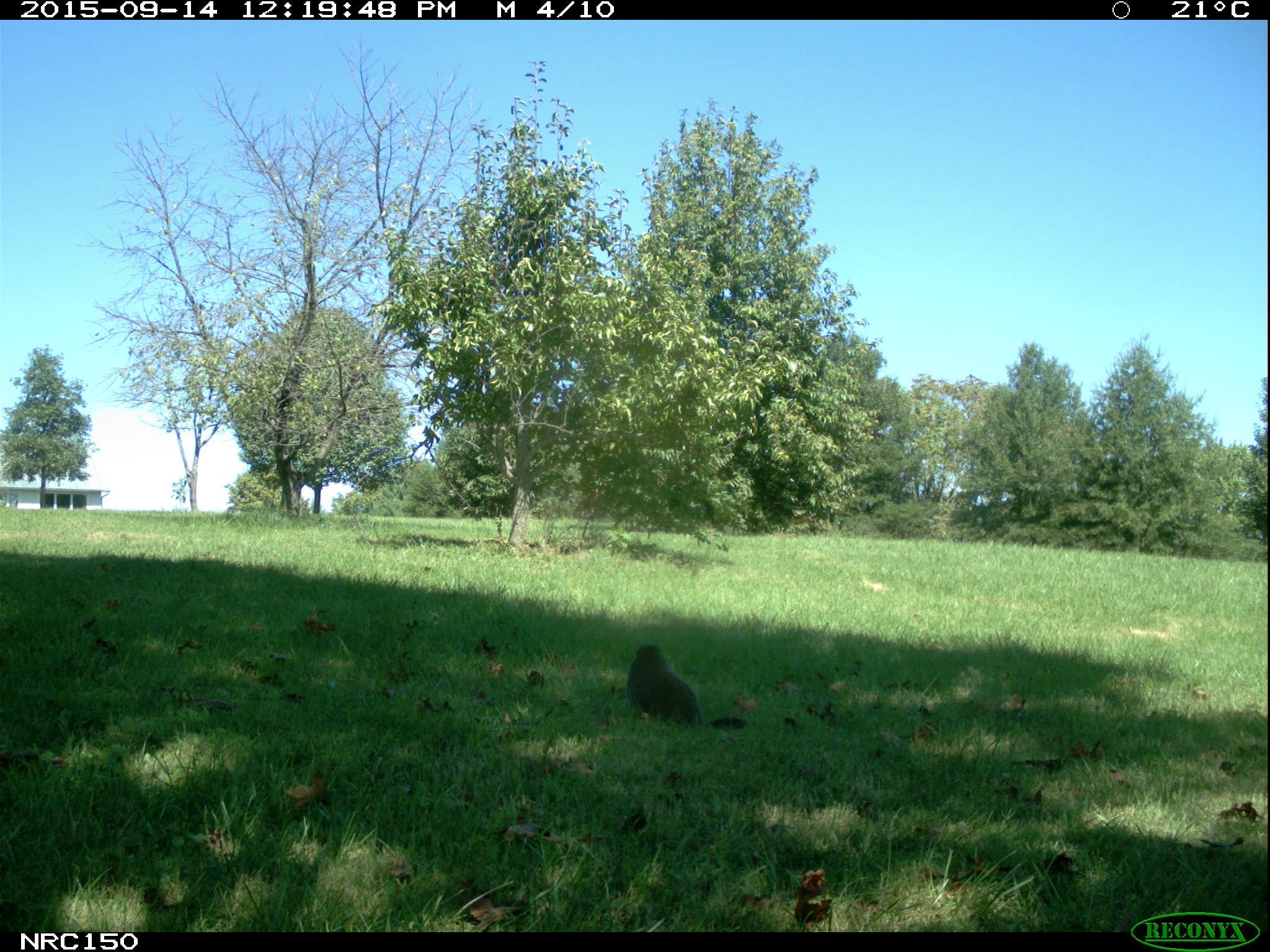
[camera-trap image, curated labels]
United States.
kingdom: Animalia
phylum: Chordata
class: Mammalia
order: Rodentia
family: Sciuridae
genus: Marmota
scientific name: Marmota monax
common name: woodchuck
Woodchuck (Marmota monax).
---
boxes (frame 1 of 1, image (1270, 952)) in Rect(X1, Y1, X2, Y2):
Woodchuck: Rect(619, 636, 714, 729)